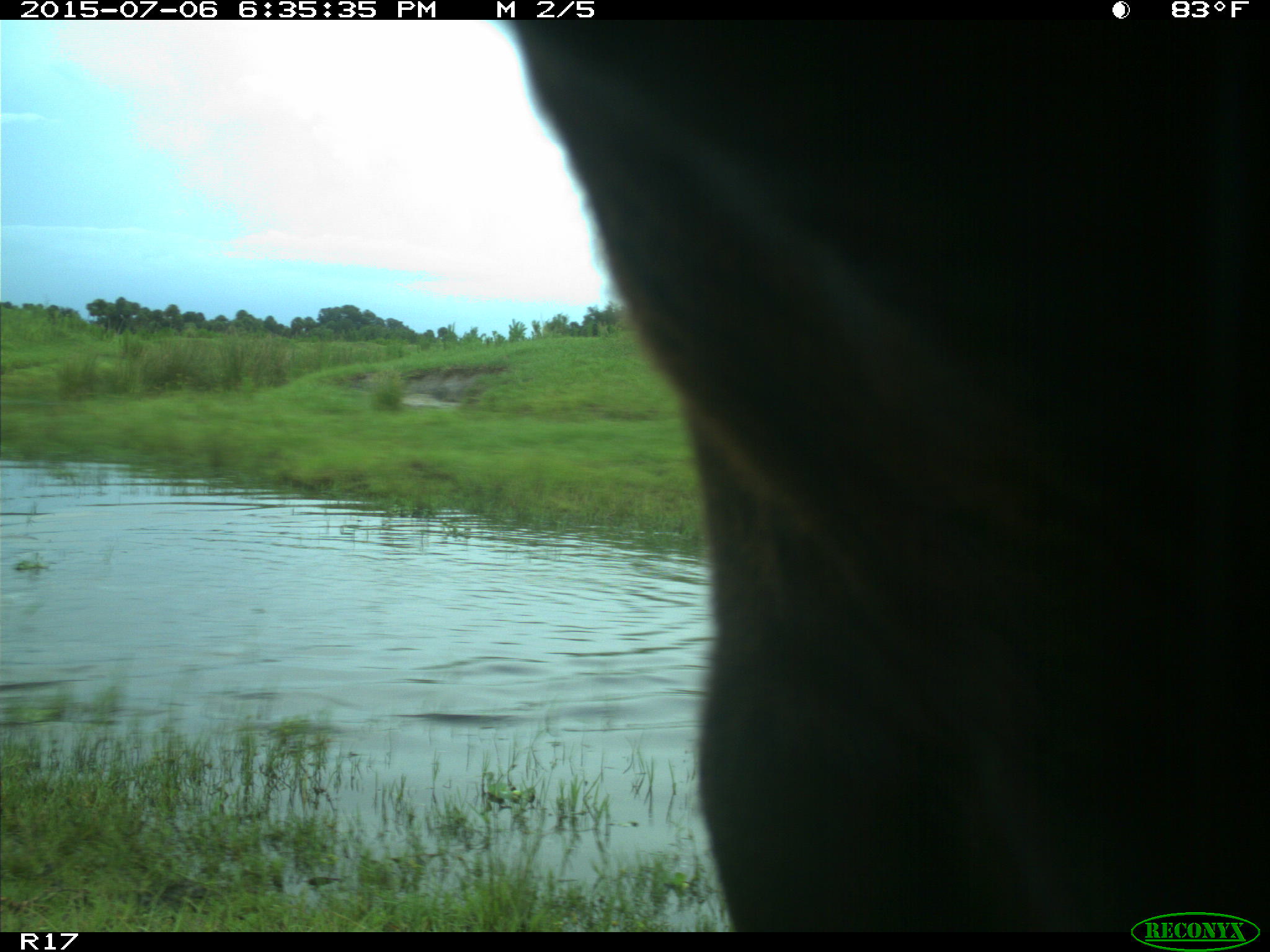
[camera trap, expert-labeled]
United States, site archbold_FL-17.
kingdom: Animalia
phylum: Chordata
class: Mammalia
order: Artiodactyla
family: Bovidae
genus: Bos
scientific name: Bos taurus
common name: domestic cow